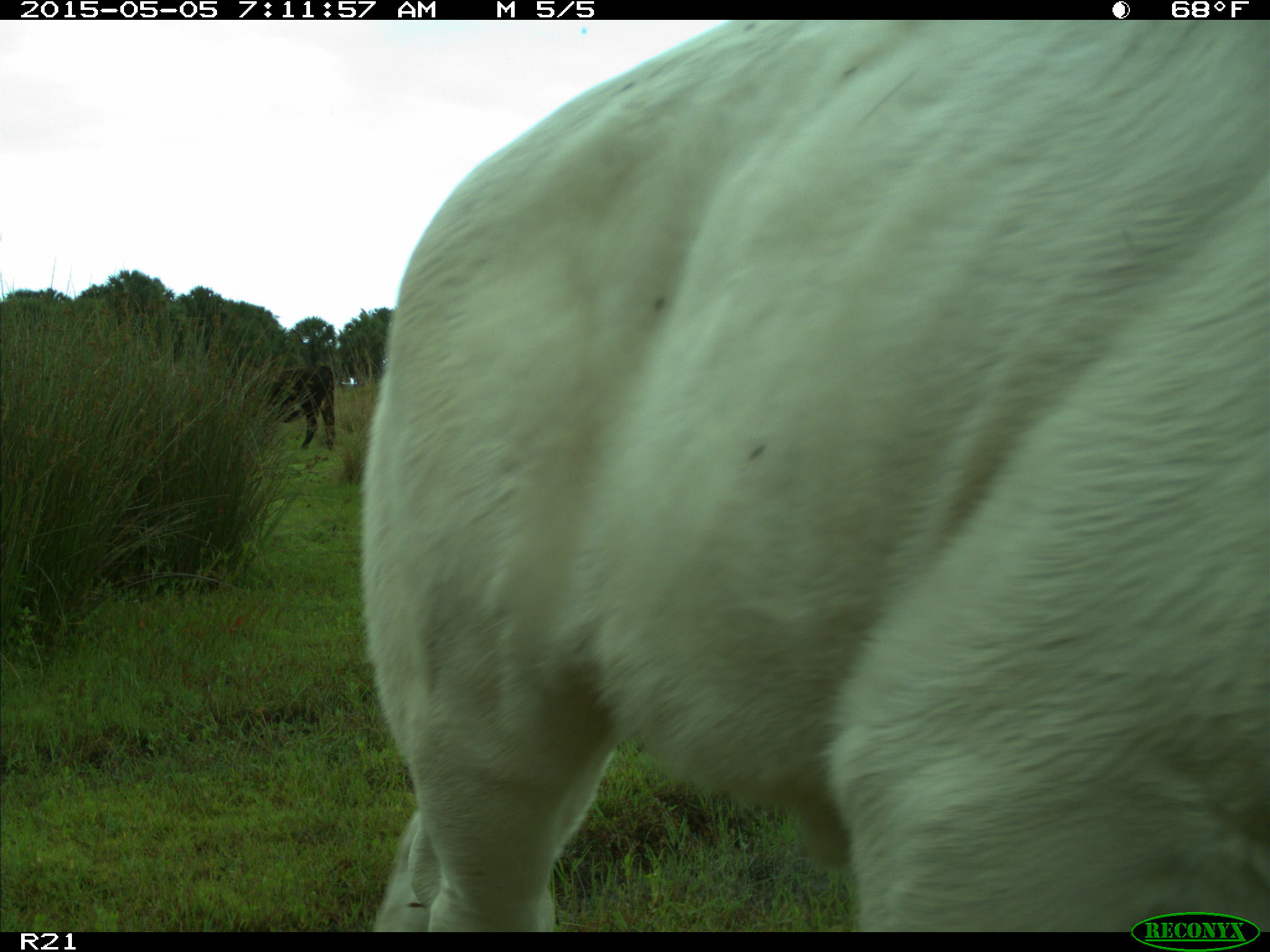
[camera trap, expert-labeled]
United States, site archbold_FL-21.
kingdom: Animalia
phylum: Chordata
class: Mammalia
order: Artiodactyla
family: Bovidae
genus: Bos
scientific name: Bos taurus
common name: domestic cow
Bos taurus (domestic cow).